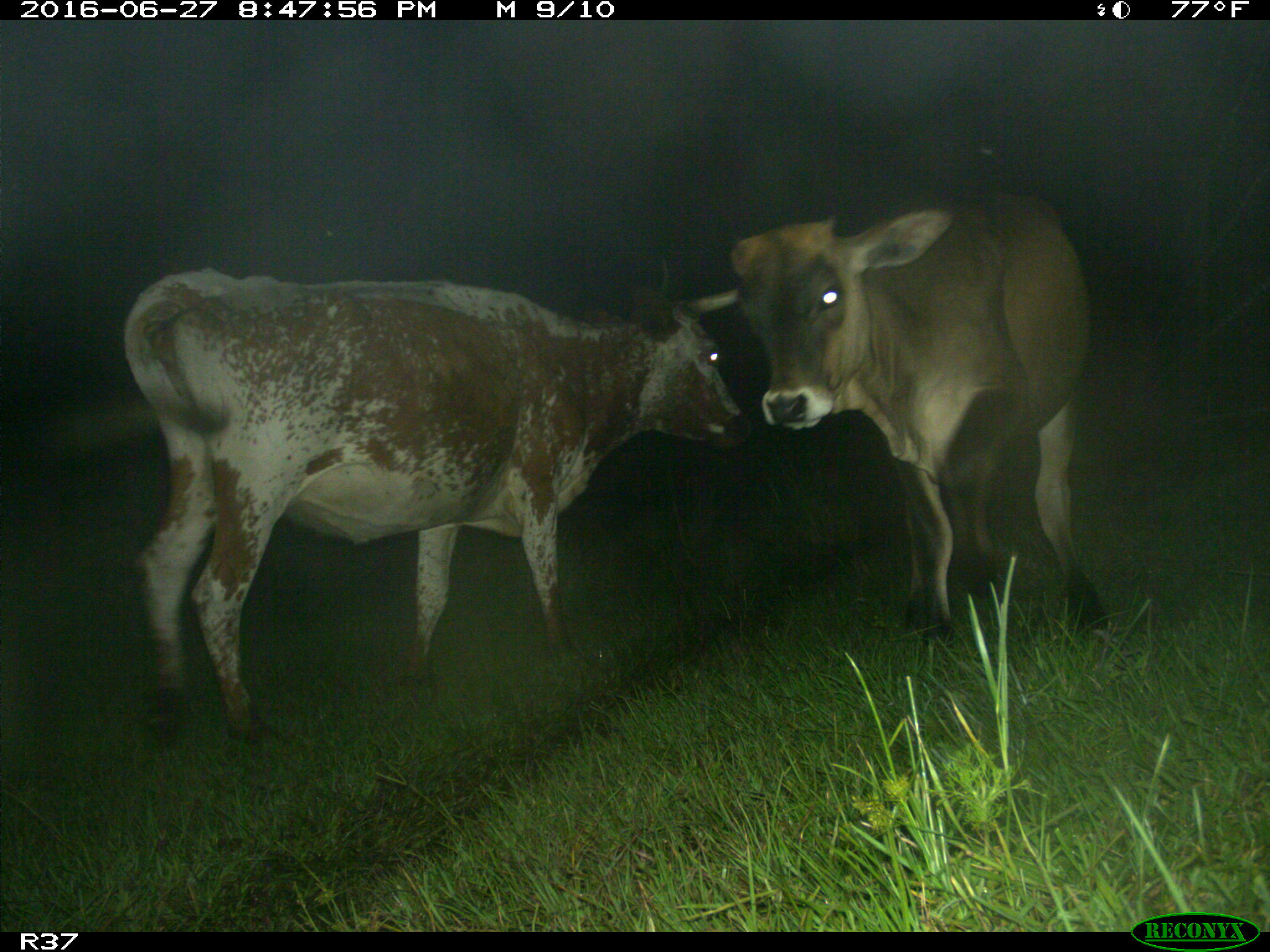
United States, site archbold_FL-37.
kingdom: Animalia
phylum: Chordata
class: Mammalia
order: Artiodactyla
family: Bovidae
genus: Bos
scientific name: Bos taurus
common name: domestic cow